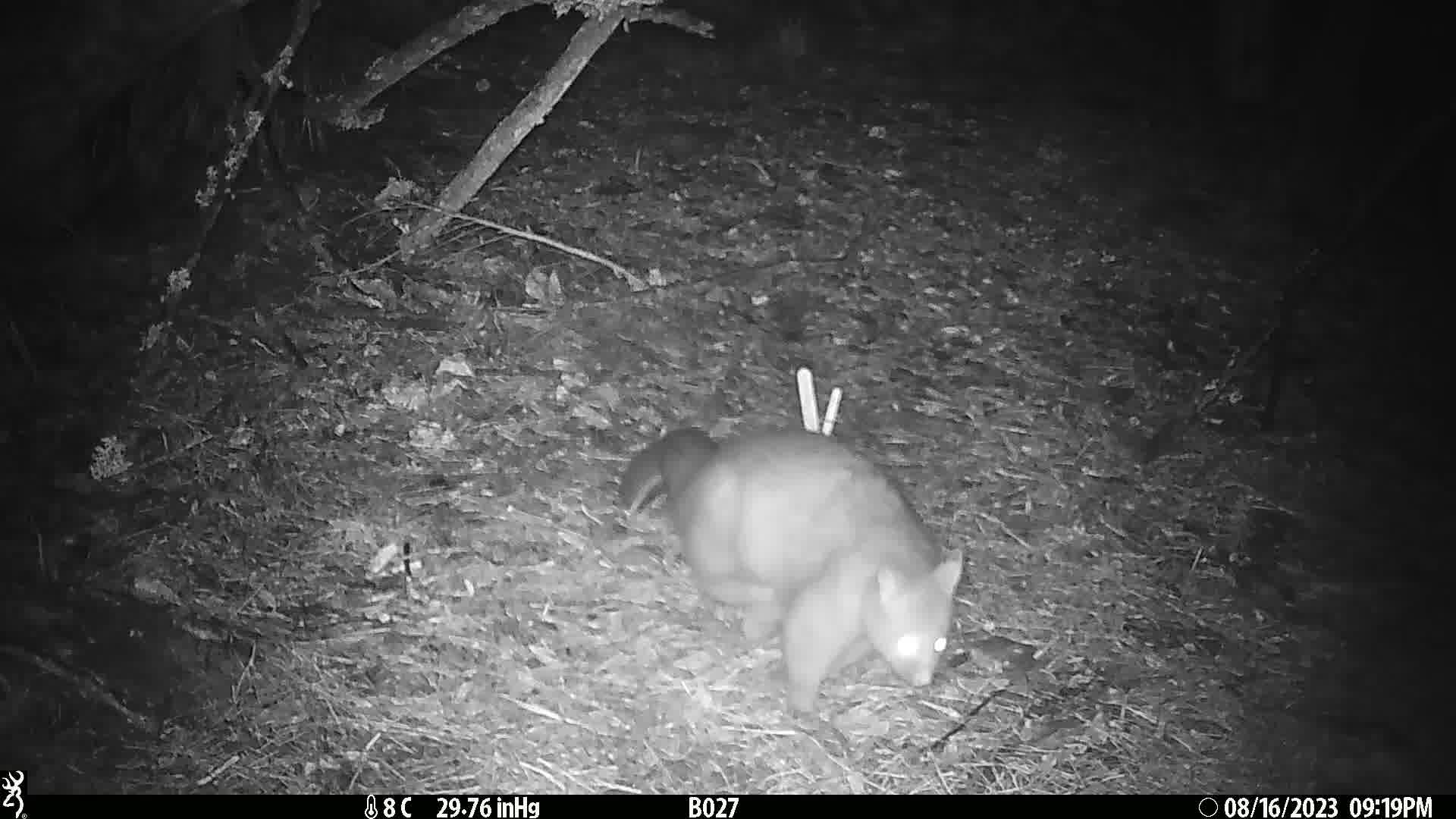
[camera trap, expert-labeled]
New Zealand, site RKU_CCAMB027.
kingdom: Animalia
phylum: Chordata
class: Mammalia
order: Diprotodontia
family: Phalangeridae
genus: Trichosurus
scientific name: Trichosurus vulpecula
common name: common brushtail possum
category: possum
Possum (common brushtail possum) (Trichosurus vulpecula).